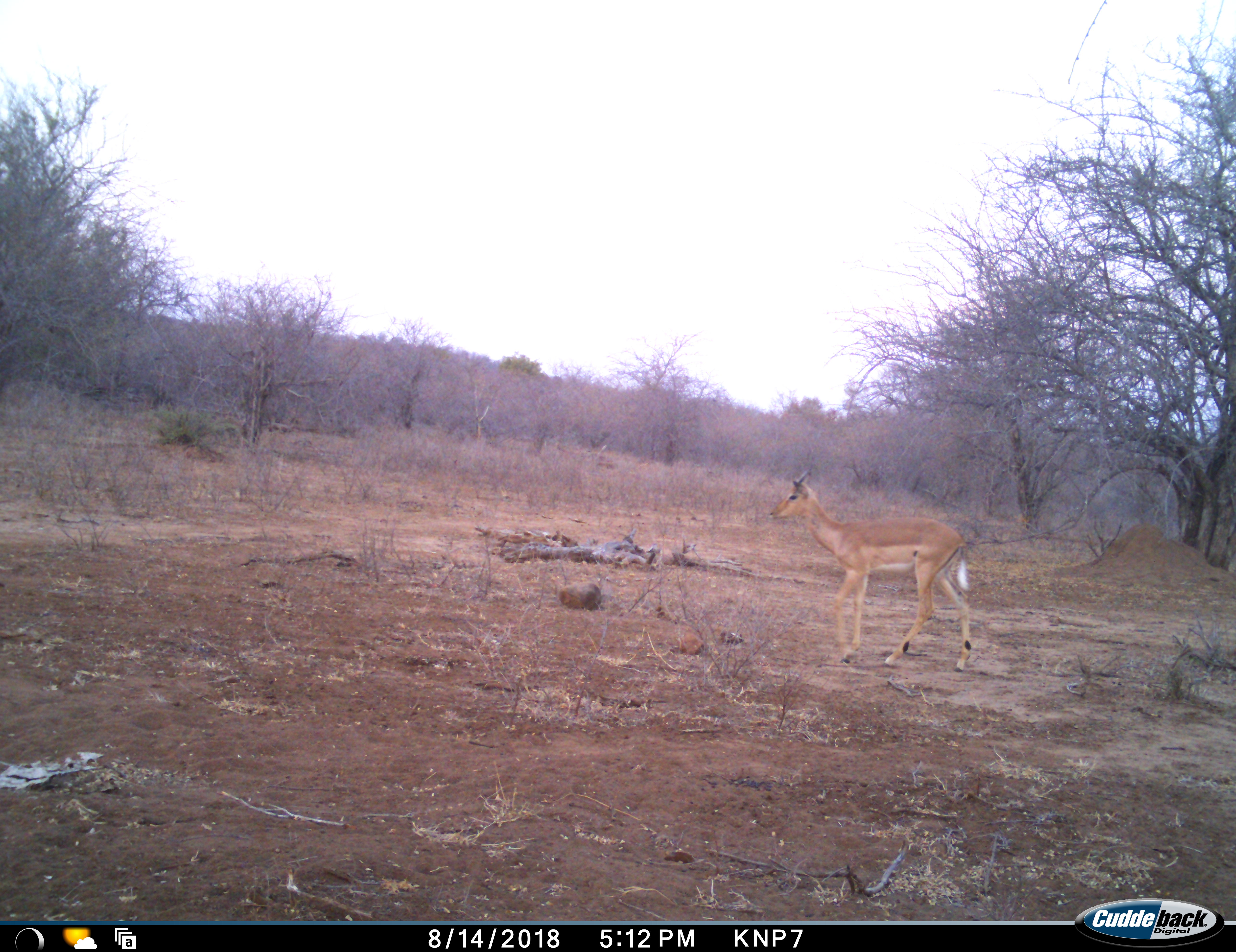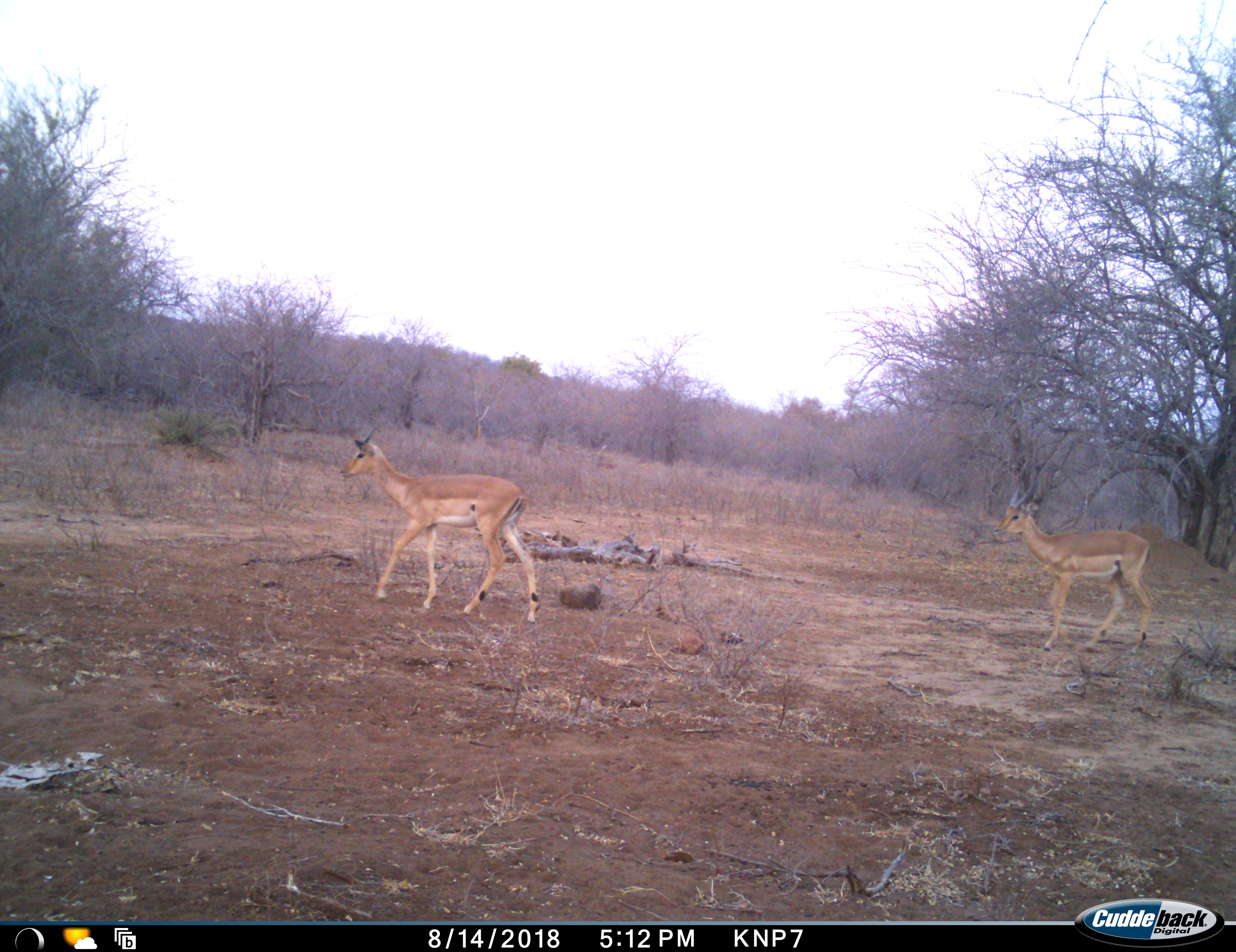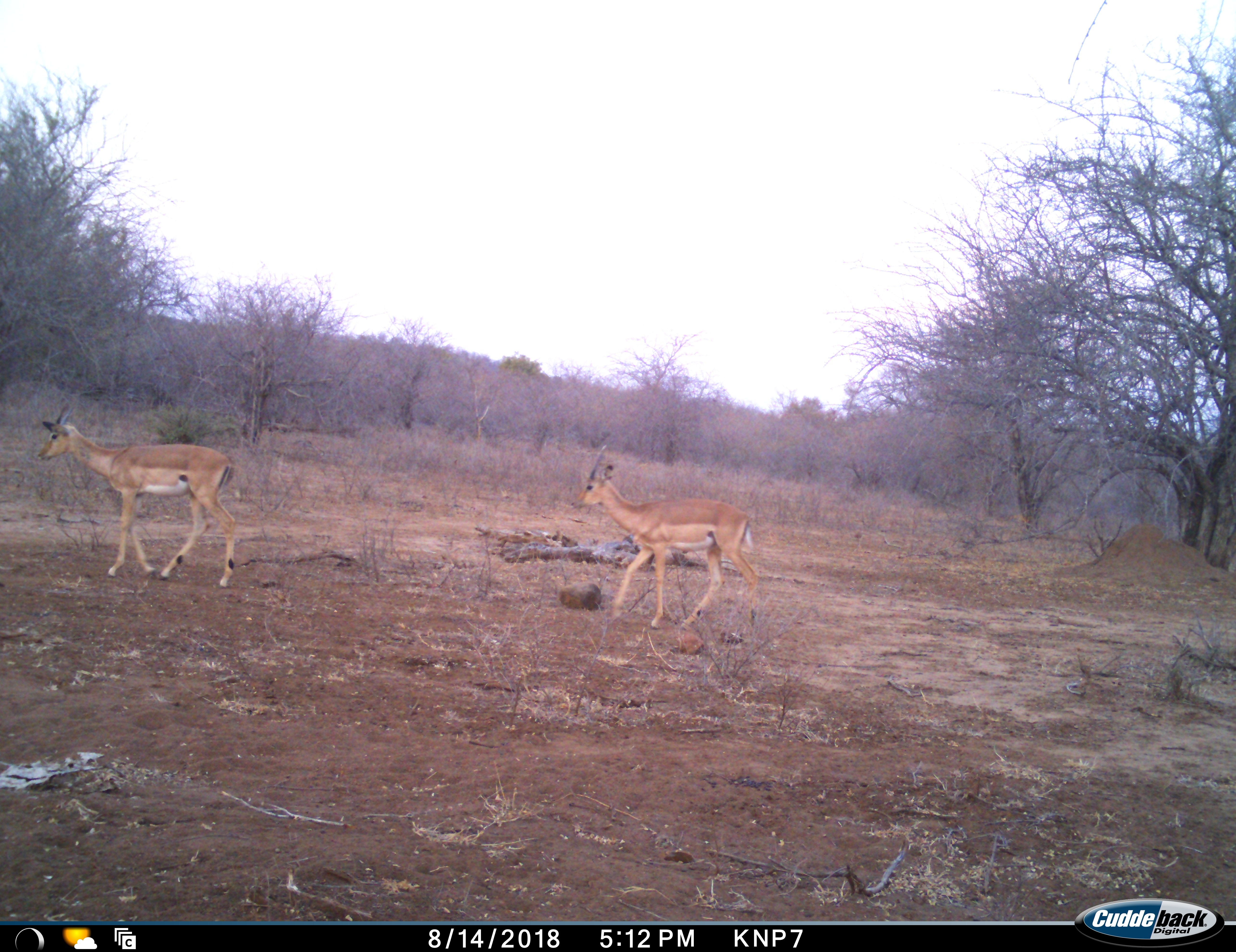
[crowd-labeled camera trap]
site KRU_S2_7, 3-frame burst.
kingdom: Animalia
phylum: Chordata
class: Mammalia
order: Artiodactyla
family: Bovidae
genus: Aepyceros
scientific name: Aepyceros melampus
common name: impala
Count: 2.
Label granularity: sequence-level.